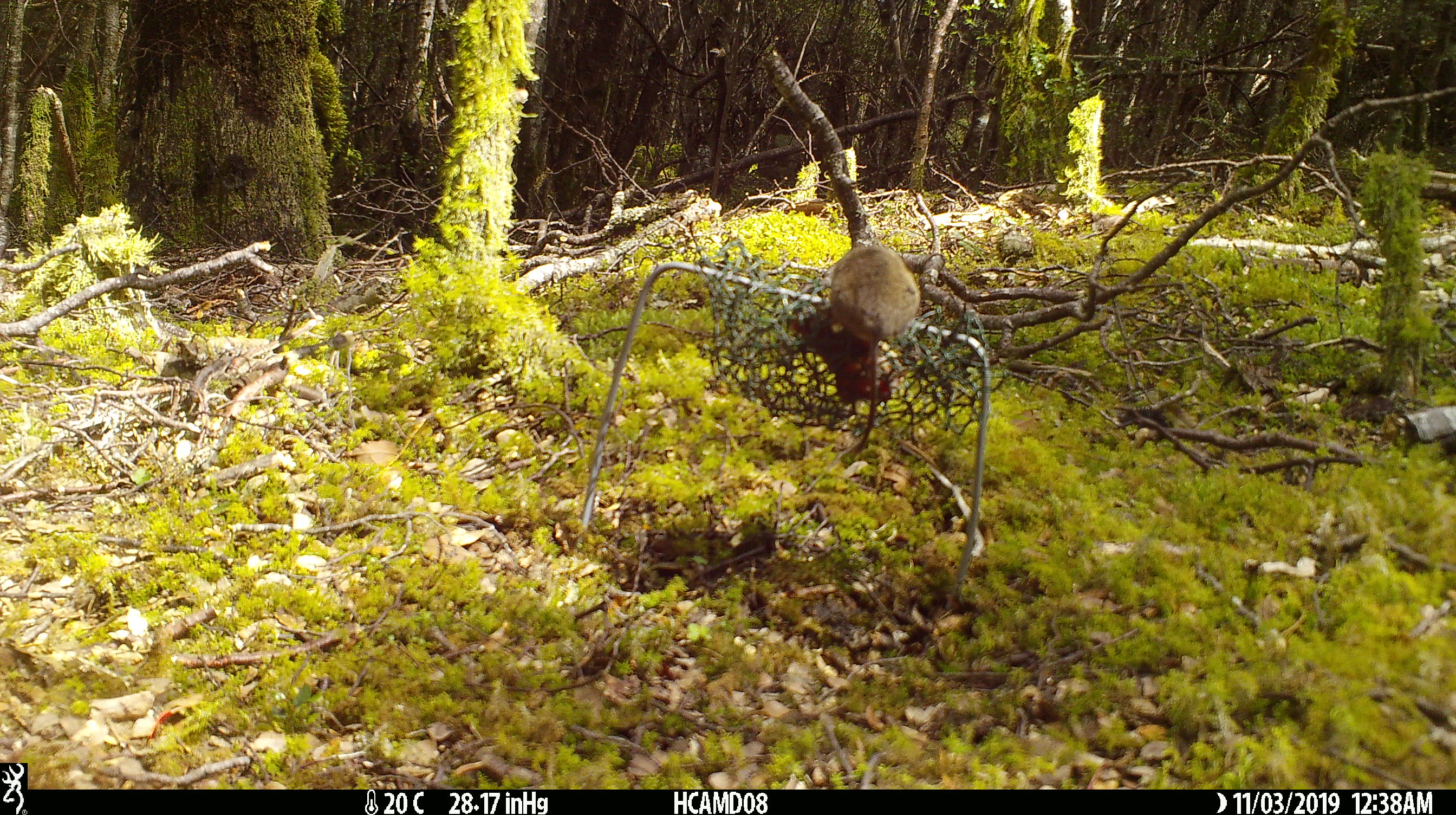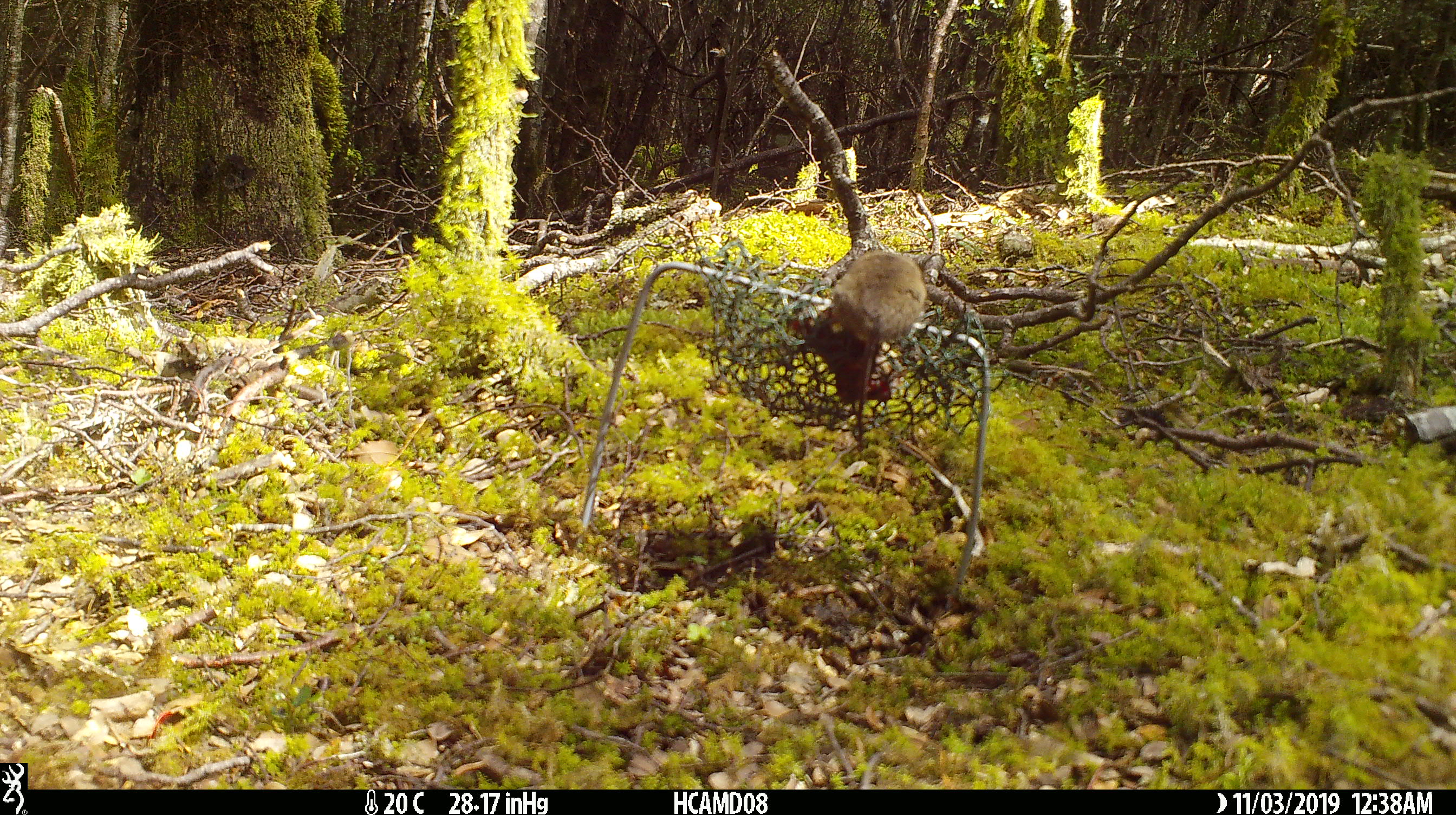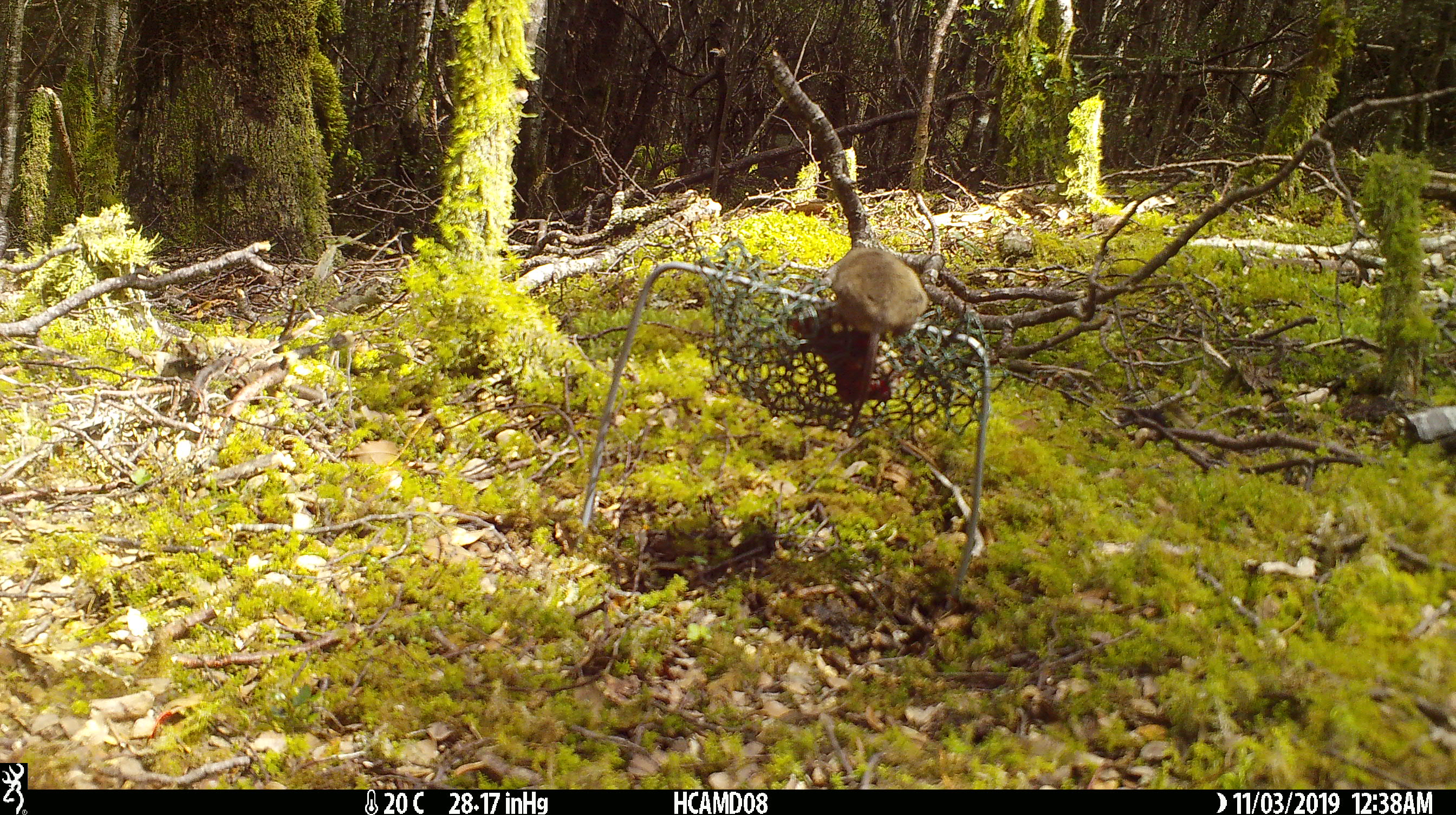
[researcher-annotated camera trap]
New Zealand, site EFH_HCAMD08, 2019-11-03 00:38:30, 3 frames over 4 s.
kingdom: Animalia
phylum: Chordata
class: Mammalia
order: Rodentia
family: Muridae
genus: Mus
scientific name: Mus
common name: mouse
Mouse (Mus).